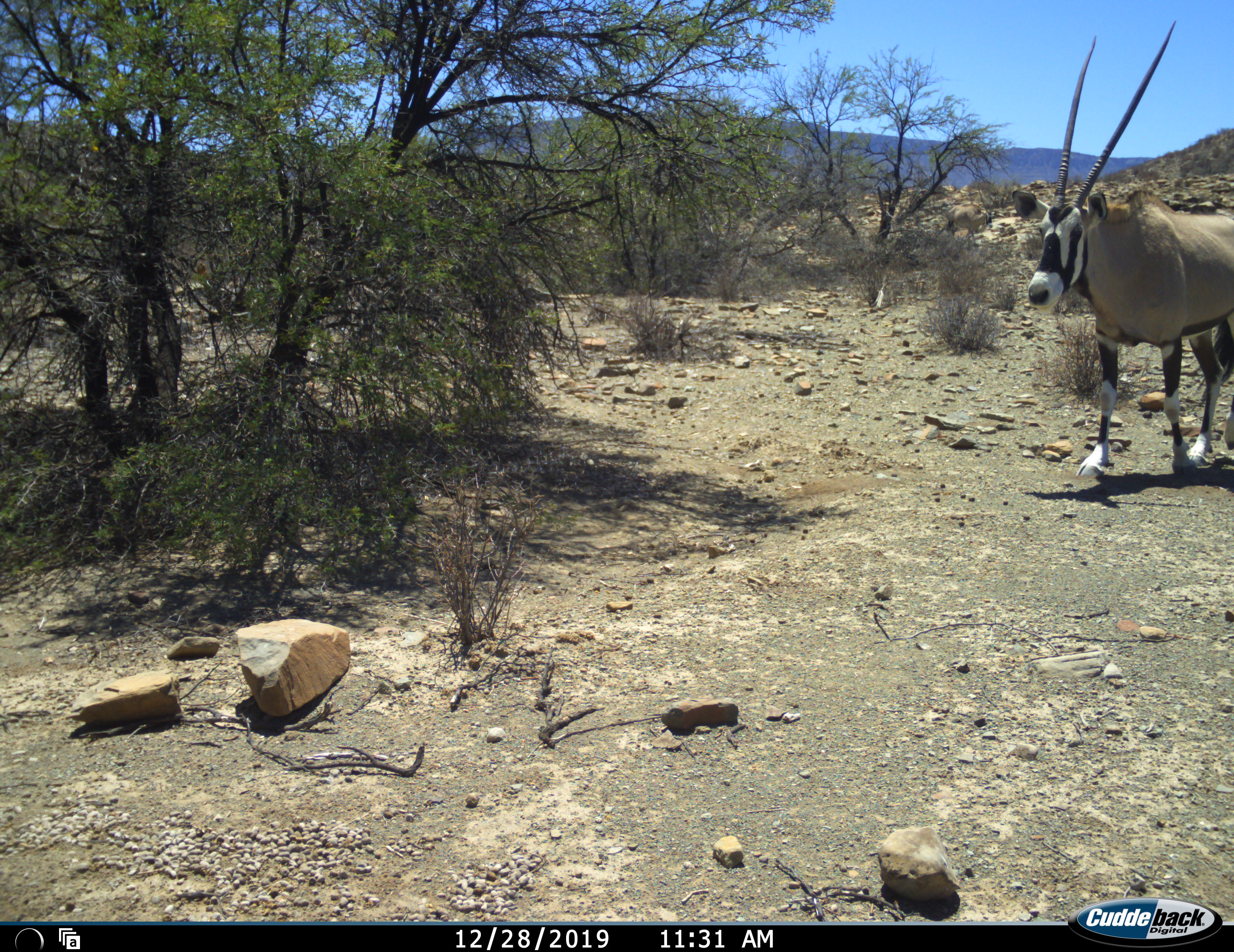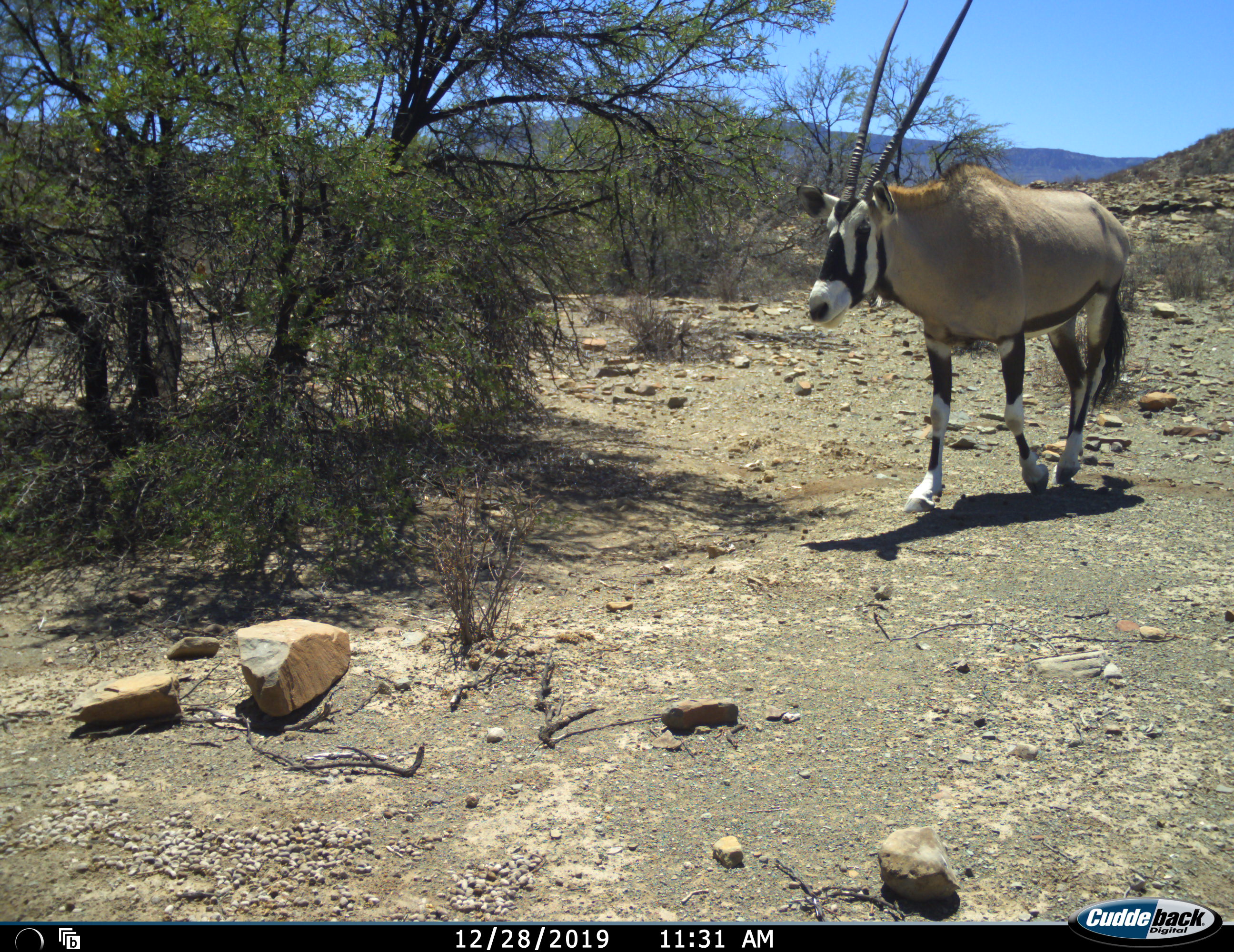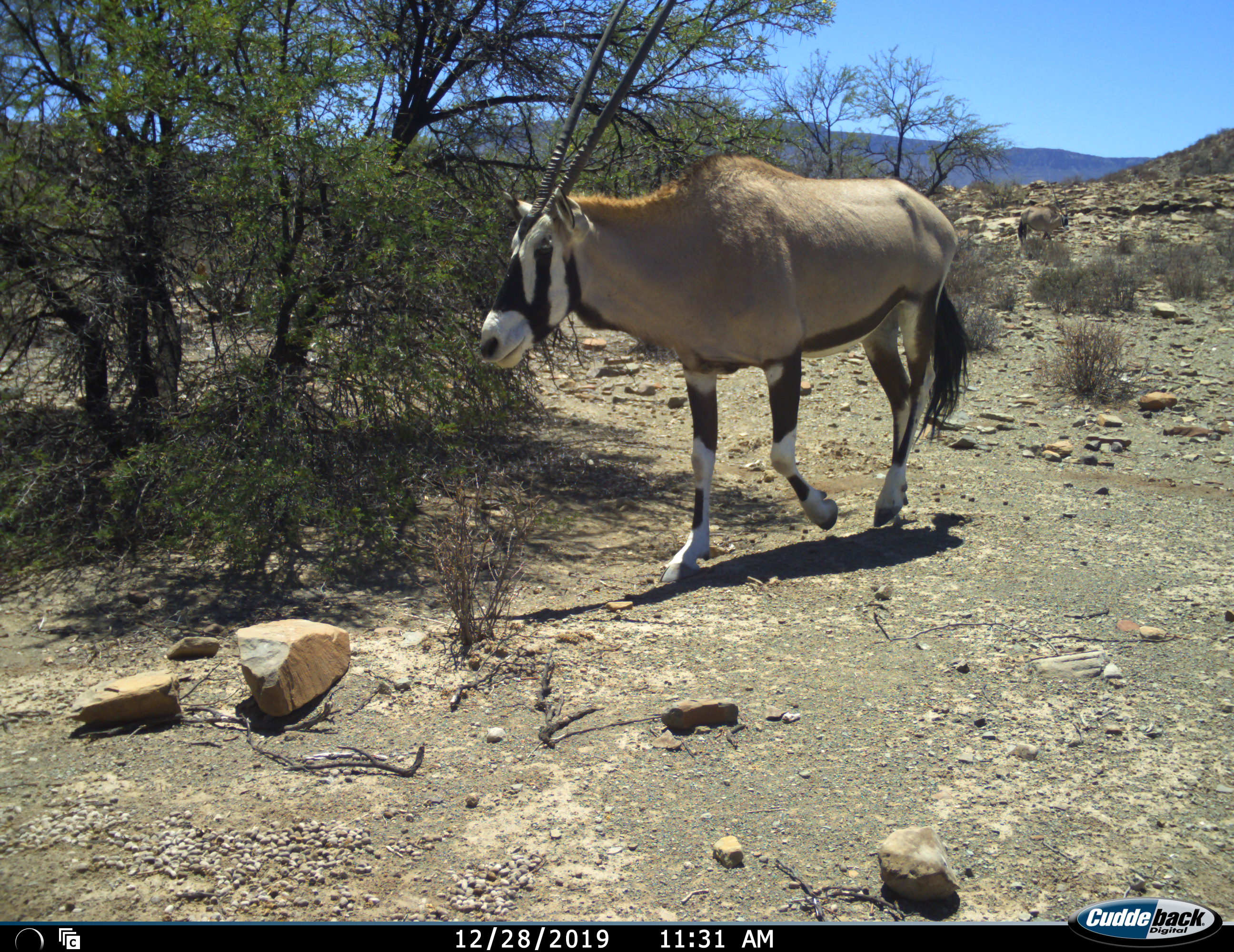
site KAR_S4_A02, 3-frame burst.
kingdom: Animalia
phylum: Chordata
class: Mammalia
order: Artiodactyla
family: Bovidae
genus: Oryx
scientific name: Oryx gazella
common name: gemsbok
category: oryx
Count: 1.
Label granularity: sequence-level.